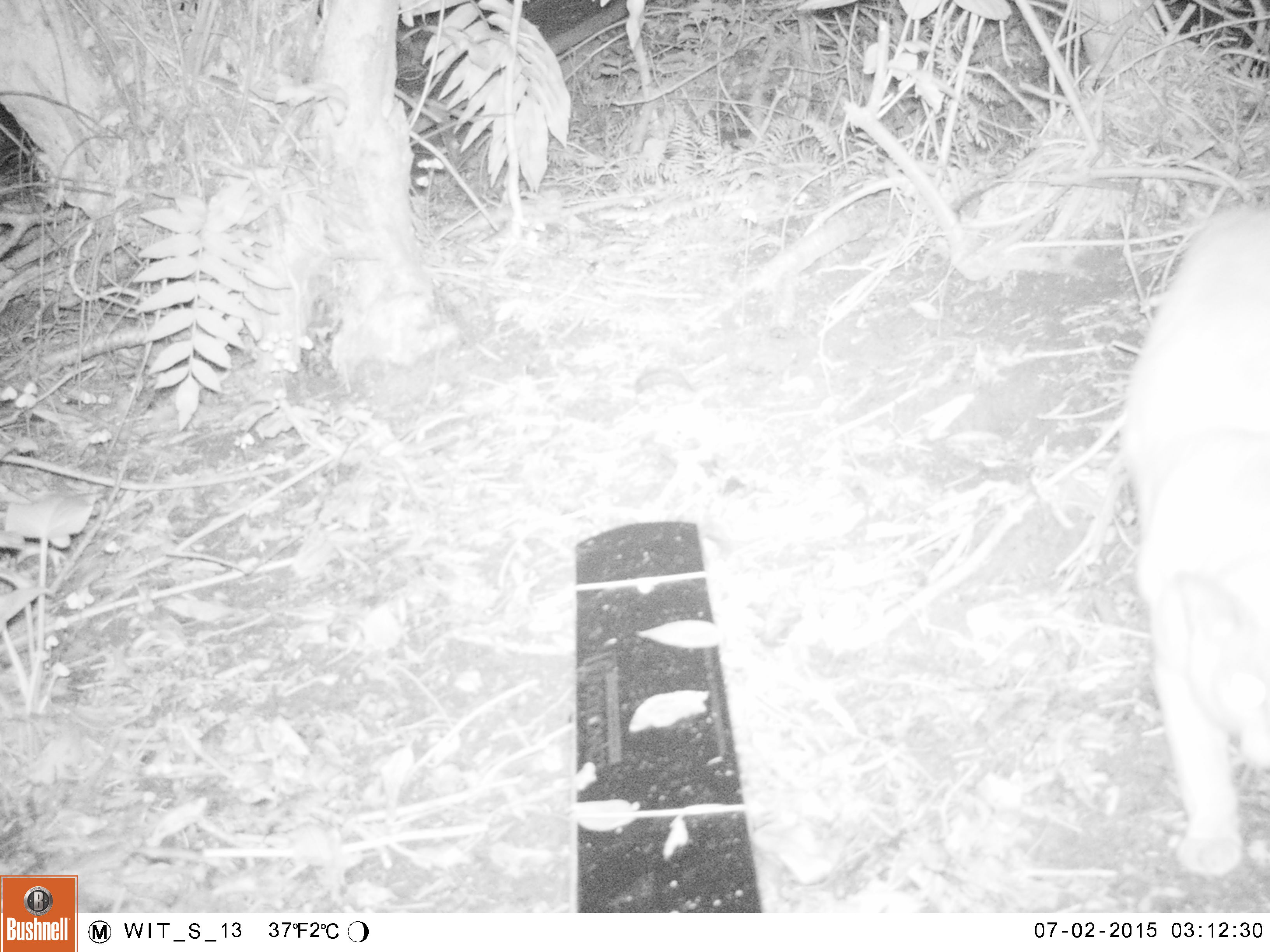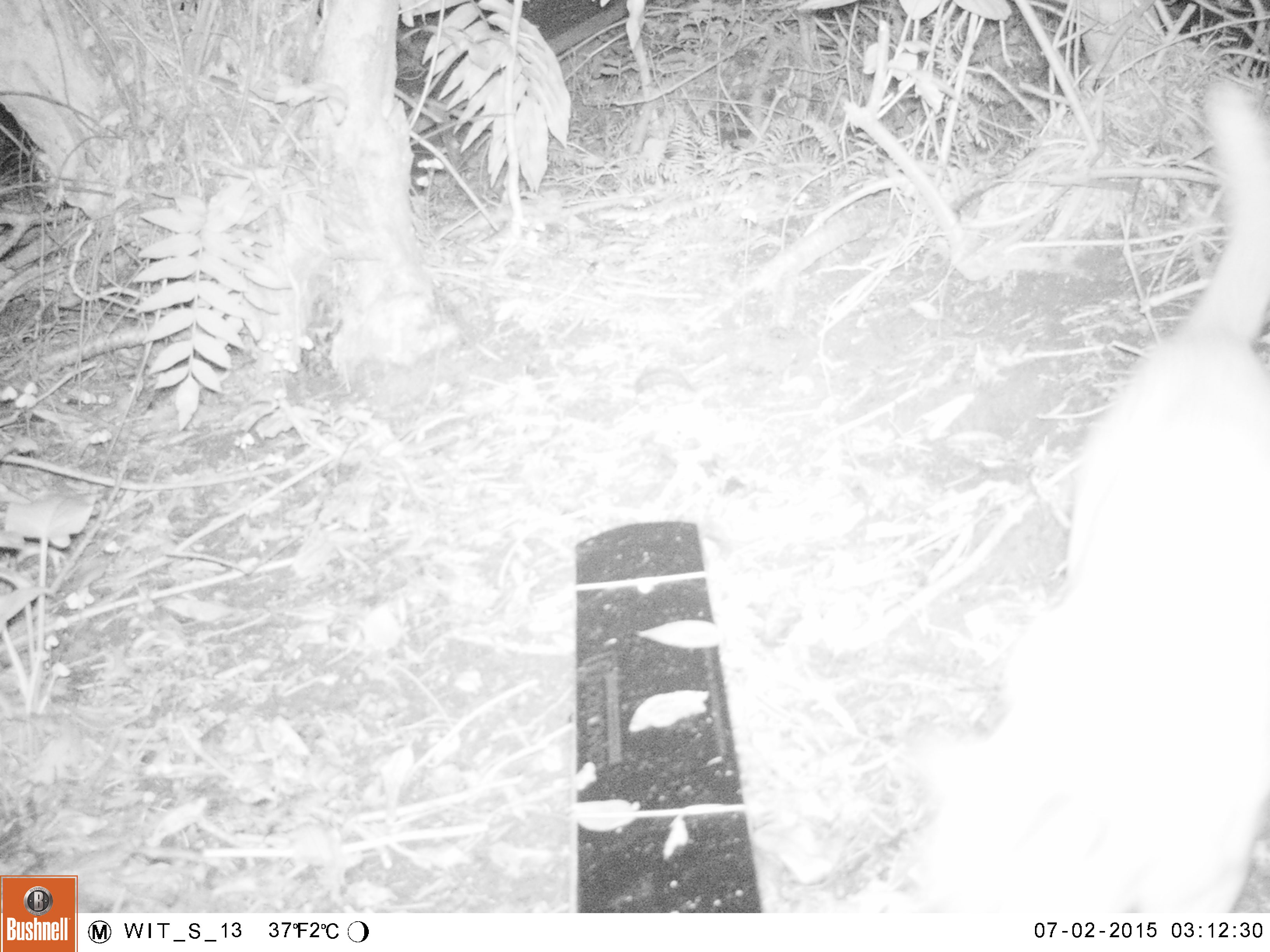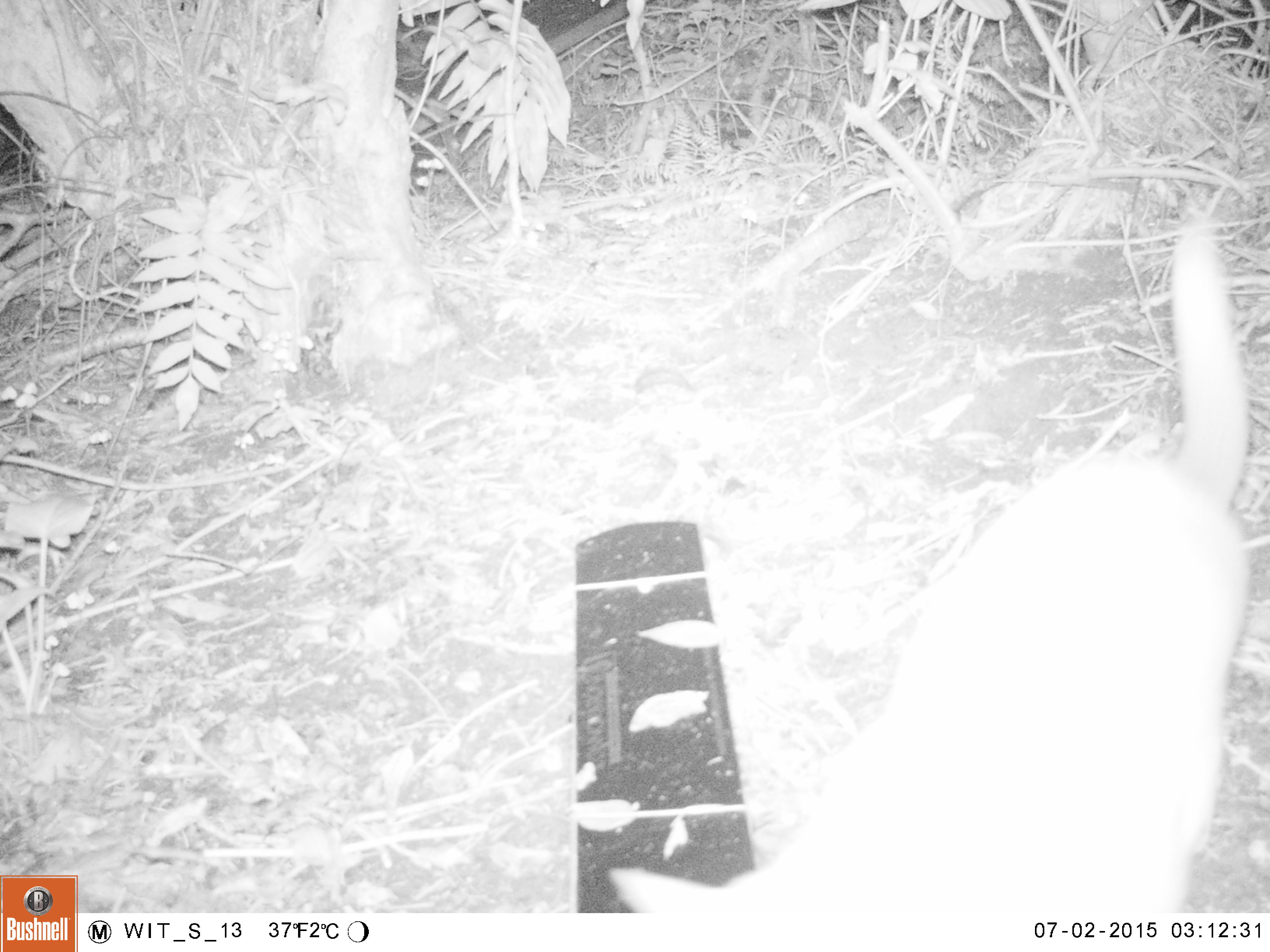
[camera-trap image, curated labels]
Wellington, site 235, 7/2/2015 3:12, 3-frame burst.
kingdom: Animalia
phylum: Chordata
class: Mammalia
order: Carnivora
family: Felidae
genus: Felis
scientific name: Felis catus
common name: cat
Cat (Felis catus).